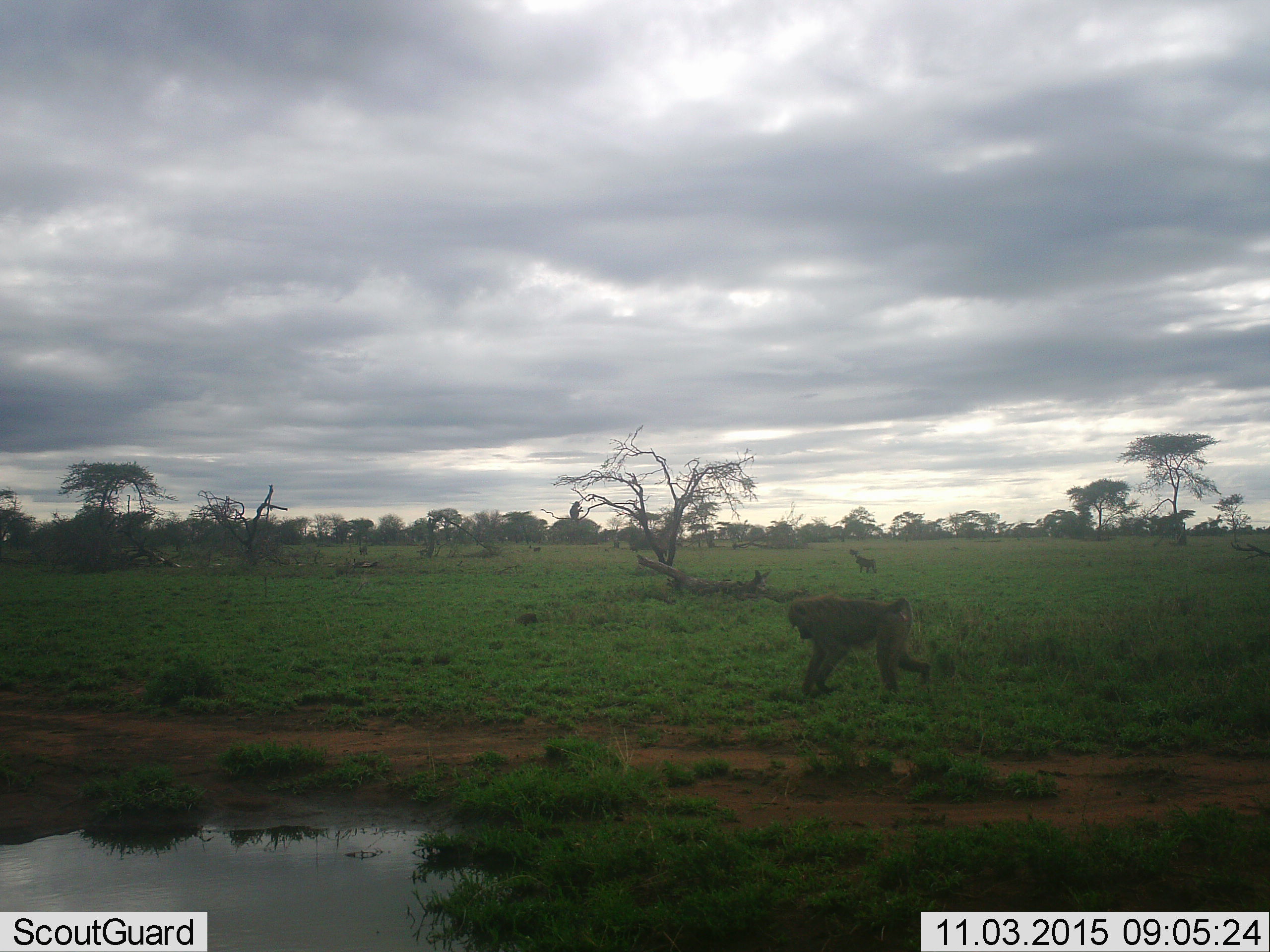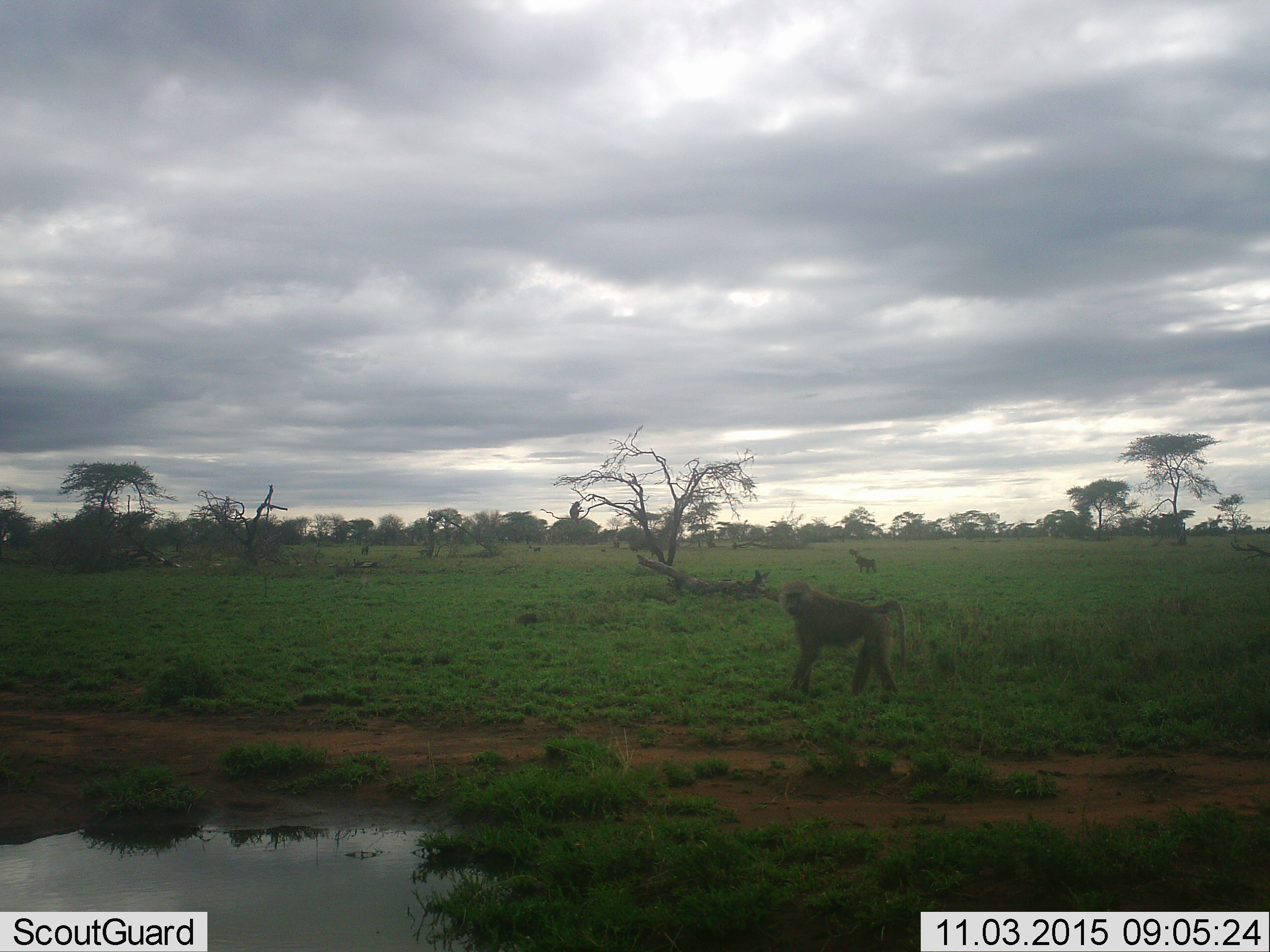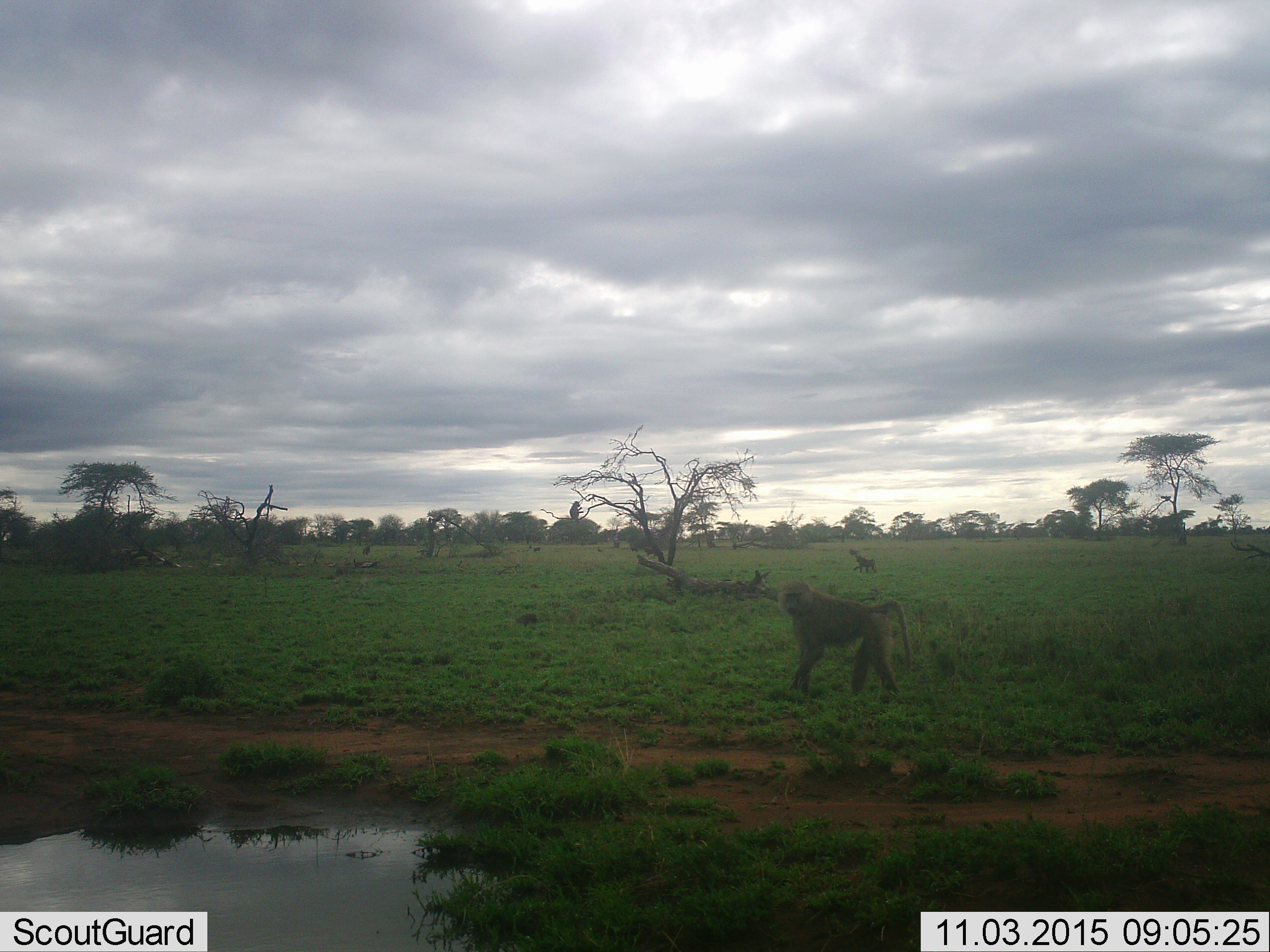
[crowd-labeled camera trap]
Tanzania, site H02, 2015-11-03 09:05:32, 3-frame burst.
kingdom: Animalia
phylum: Chordata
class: Mammalia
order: Primates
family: Cercopithecidae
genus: Papio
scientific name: Papio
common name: baboon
Baboon (Papio), count 3. Behavior (volunteer vote fractions): standing 40%, resting 50%, moving 90%, interacting 0%. Young present (vote fraction): 10%. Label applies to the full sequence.